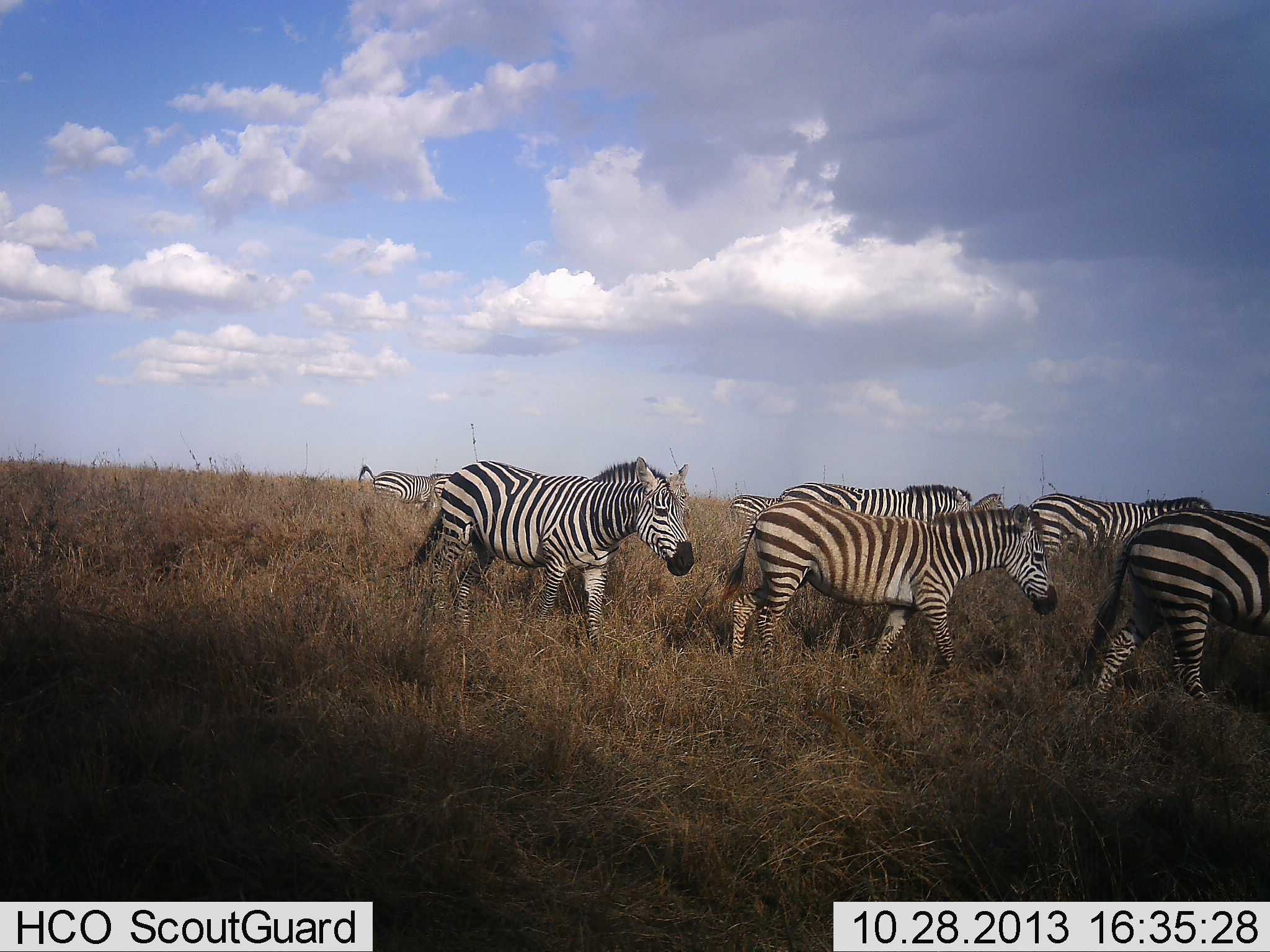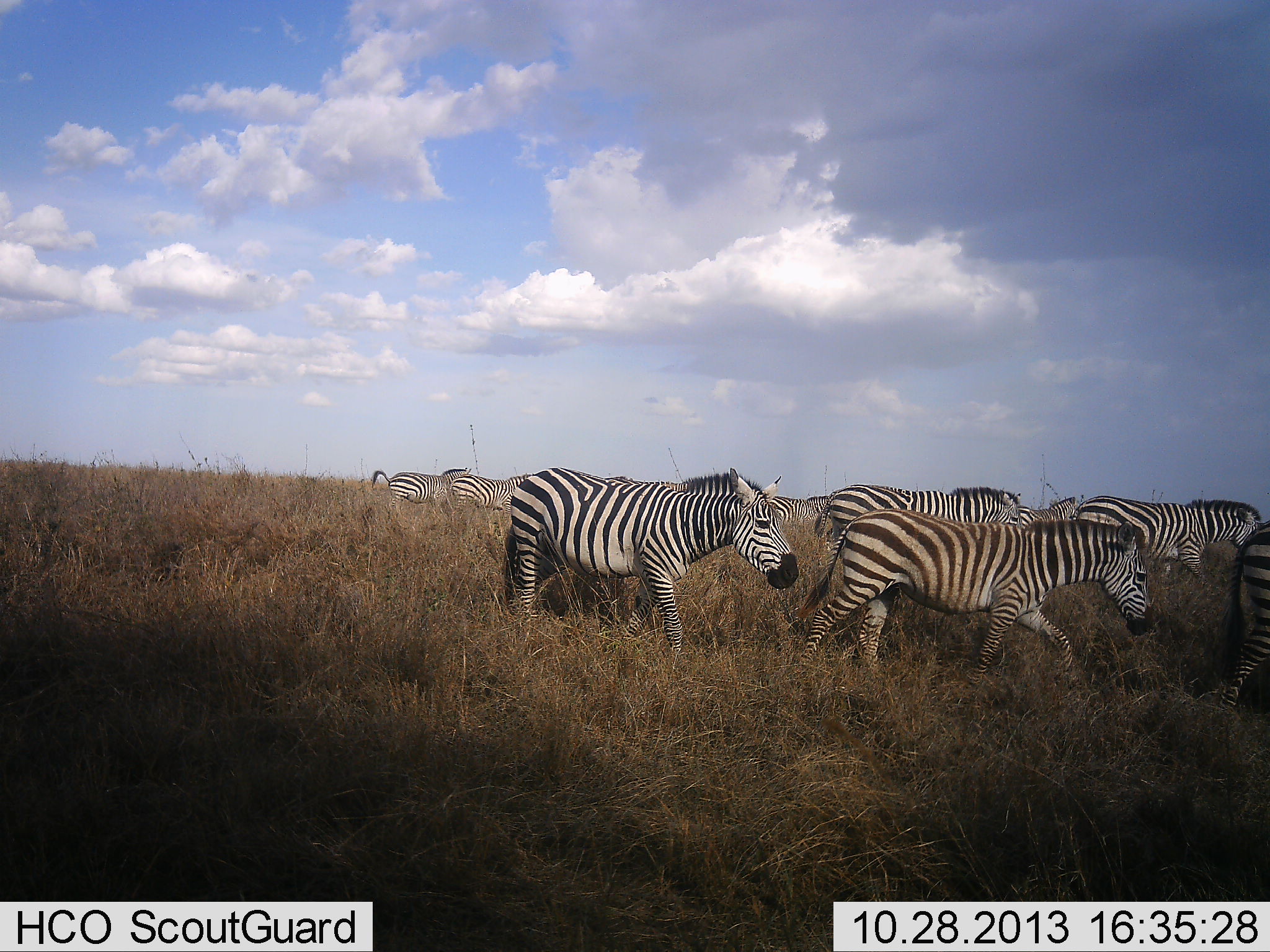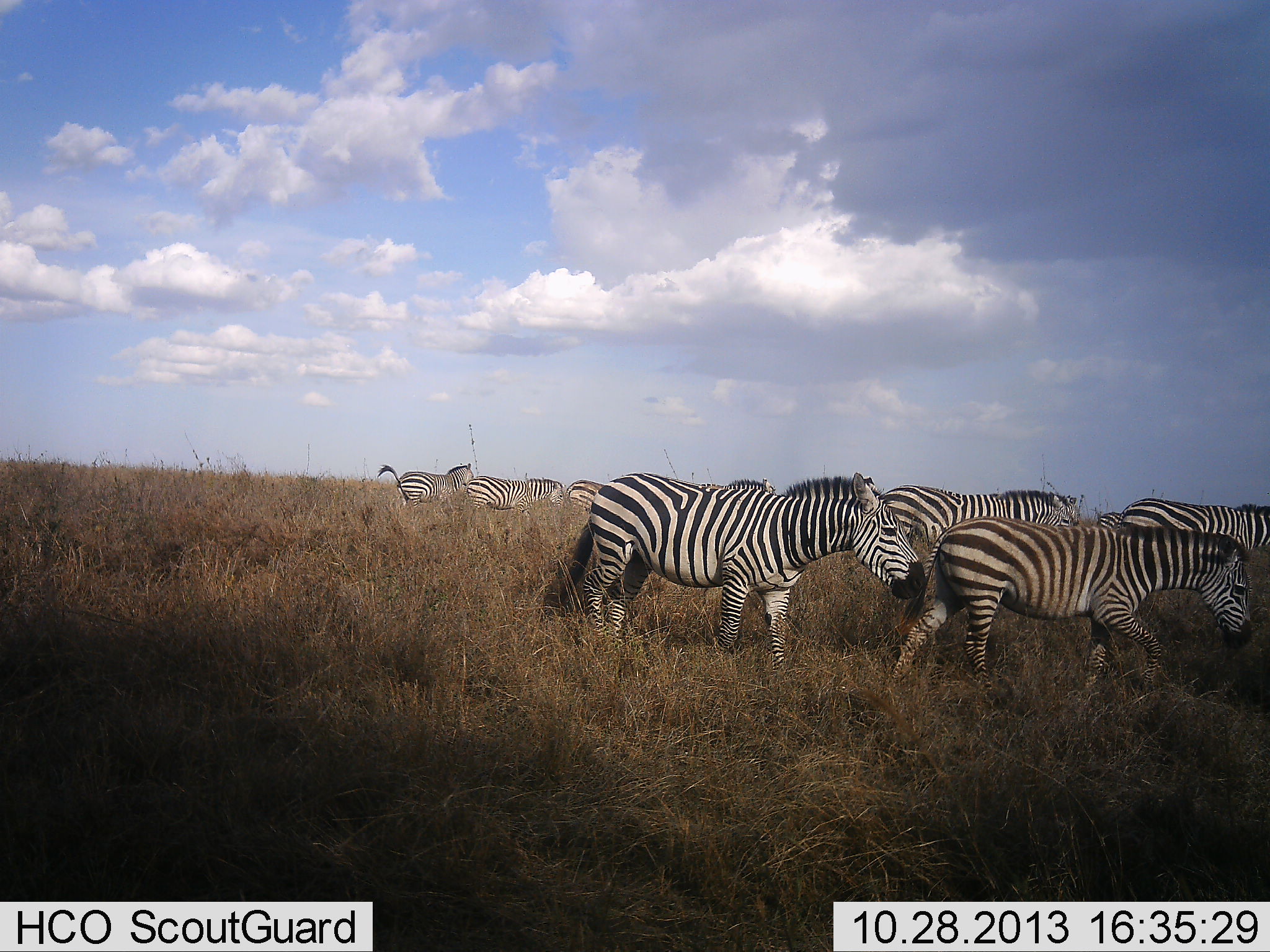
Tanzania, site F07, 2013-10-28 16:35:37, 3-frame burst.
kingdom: Animalia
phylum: Chordata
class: Mammalia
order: Perissodactyla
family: Equidae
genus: Equus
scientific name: Equus quagga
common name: plains zebra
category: zebra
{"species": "zebra (plains zebra) (Equus quagga)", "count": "11-50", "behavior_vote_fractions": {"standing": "0%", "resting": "0%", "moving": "100%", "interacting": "0%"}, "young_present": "0%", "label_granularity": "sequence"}